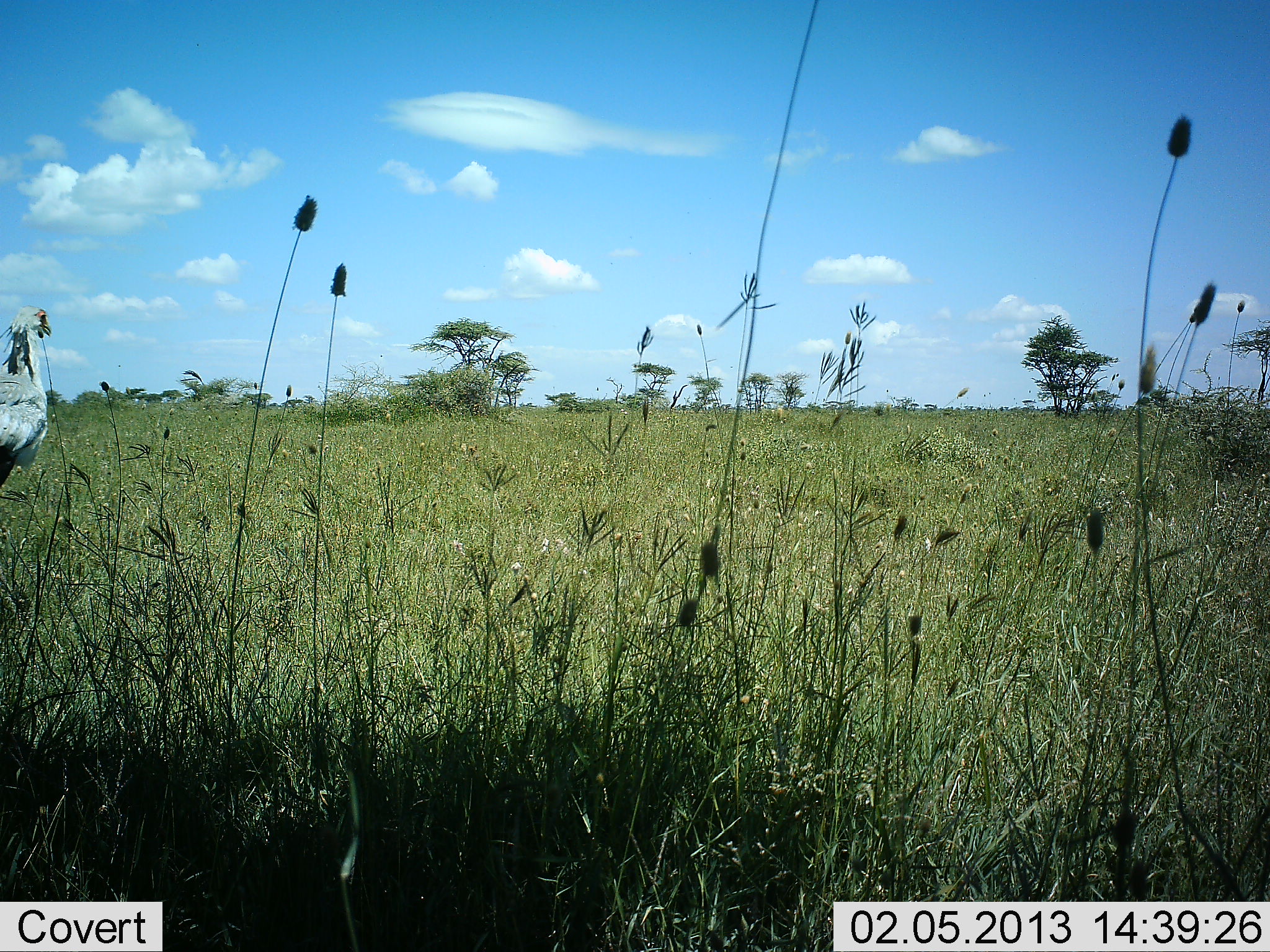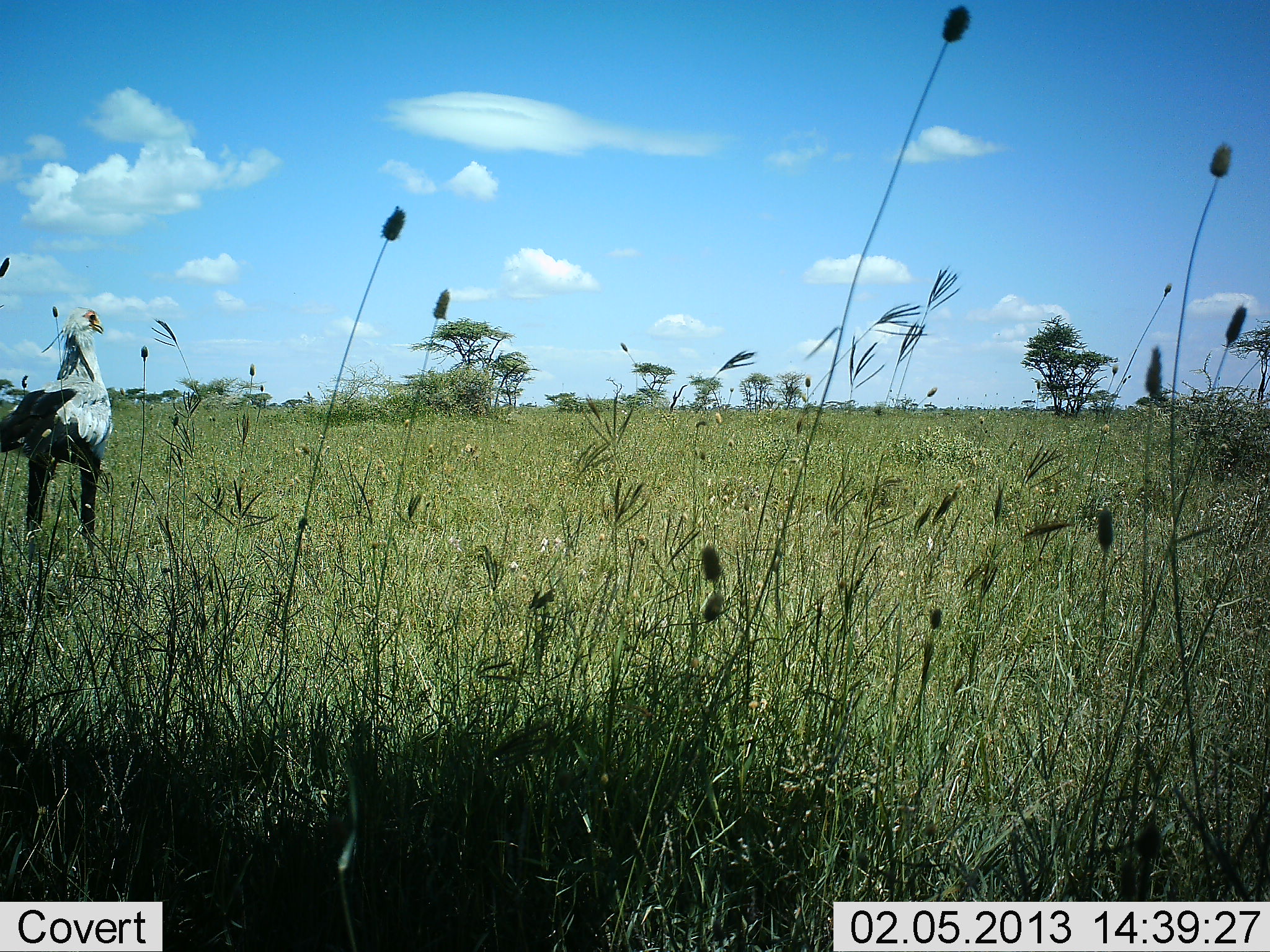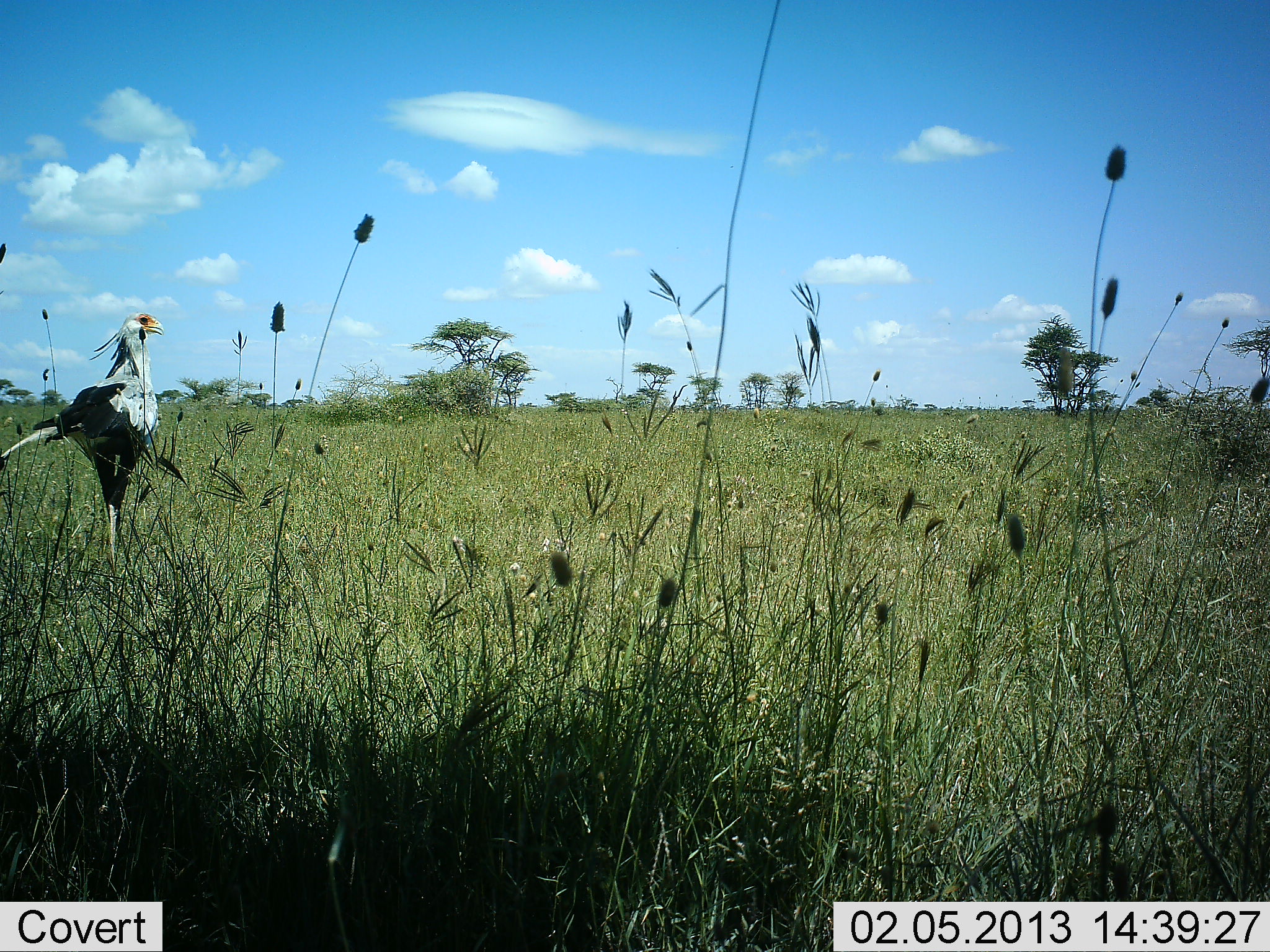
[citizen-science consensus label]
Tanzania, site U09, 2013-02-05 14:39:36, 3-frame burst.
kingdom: Animalia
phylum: Chordata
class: Aves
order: Accipitriformes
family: Sagittariidae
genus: Sagittarius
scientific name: Sagittarius serpentarius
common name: secretary bird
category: secretarybird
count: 1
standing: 20%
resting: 0%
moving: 85%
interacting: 0%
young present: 0%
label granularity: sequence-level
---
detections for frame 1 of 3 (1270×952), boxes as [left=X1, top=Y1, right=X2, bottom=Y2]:
animal: [left=0, top=306, right=52, bottom=490]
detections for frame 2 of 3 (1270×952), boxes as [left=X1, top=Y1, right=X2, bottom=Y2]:
animal: [left=0, top=306, right=113, bottom=561]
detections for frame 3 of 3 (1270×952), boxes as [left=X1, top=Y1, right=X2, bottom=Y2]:
animal: [left=2, top=312, right=165, bottom=574]